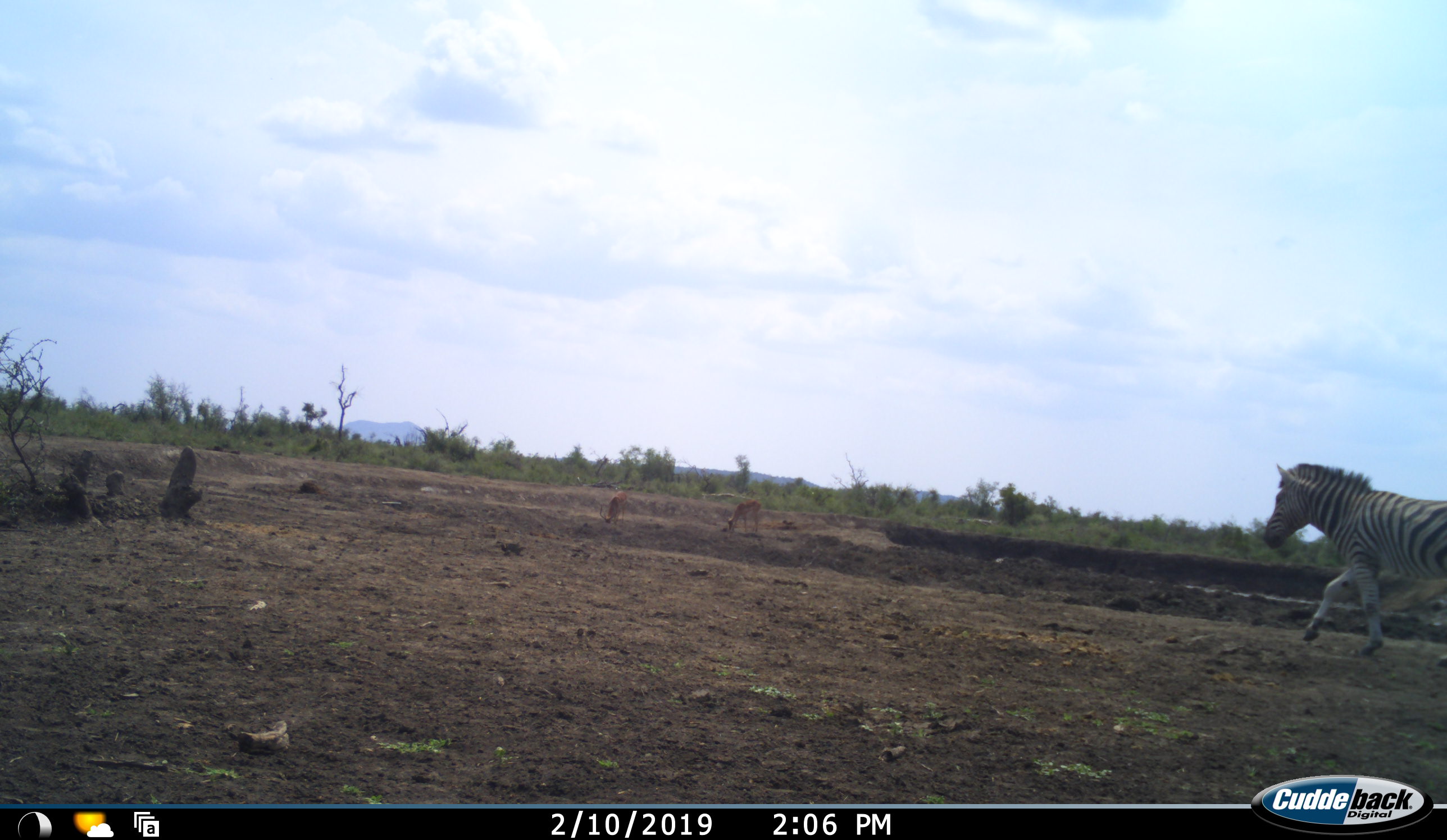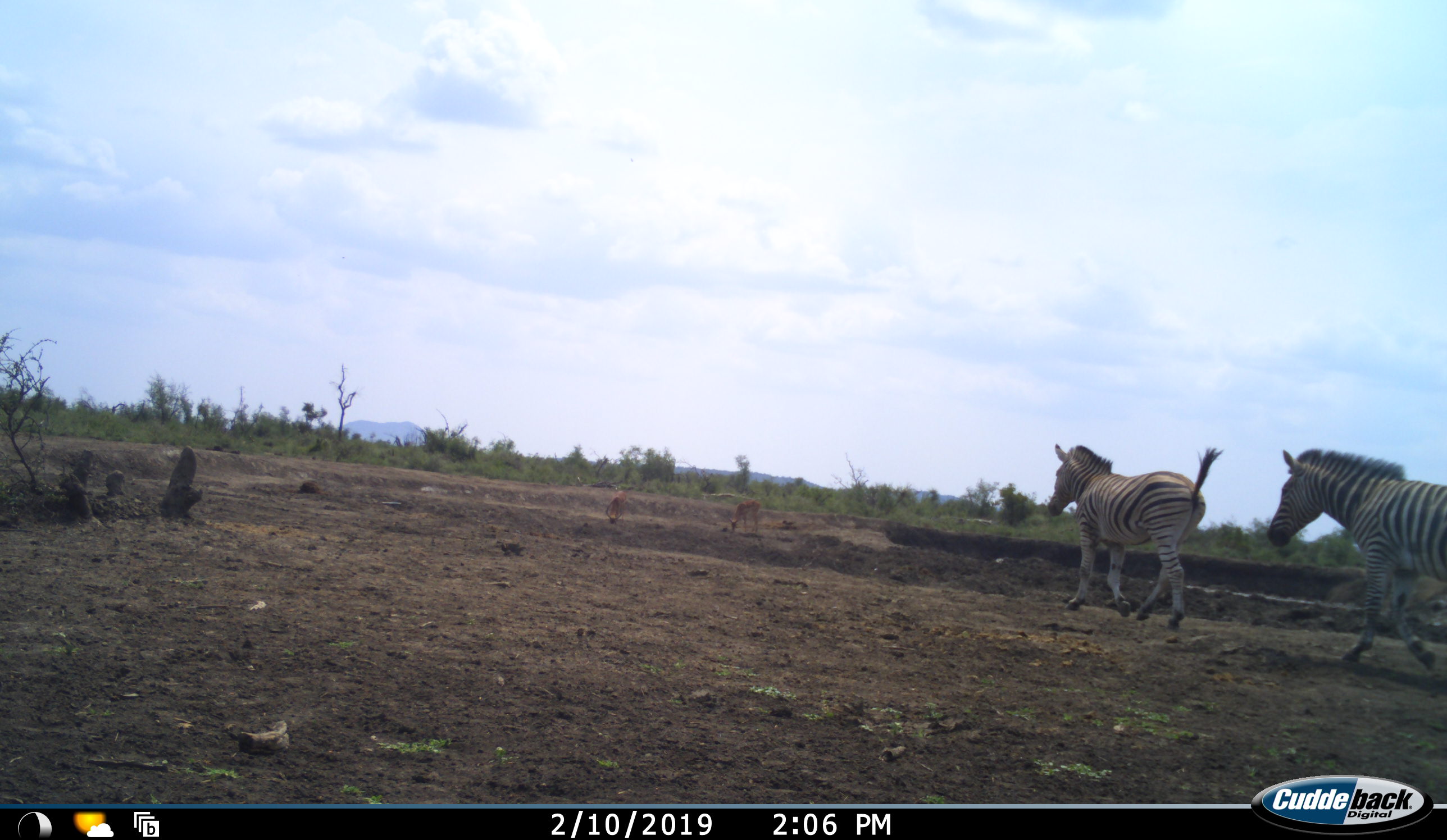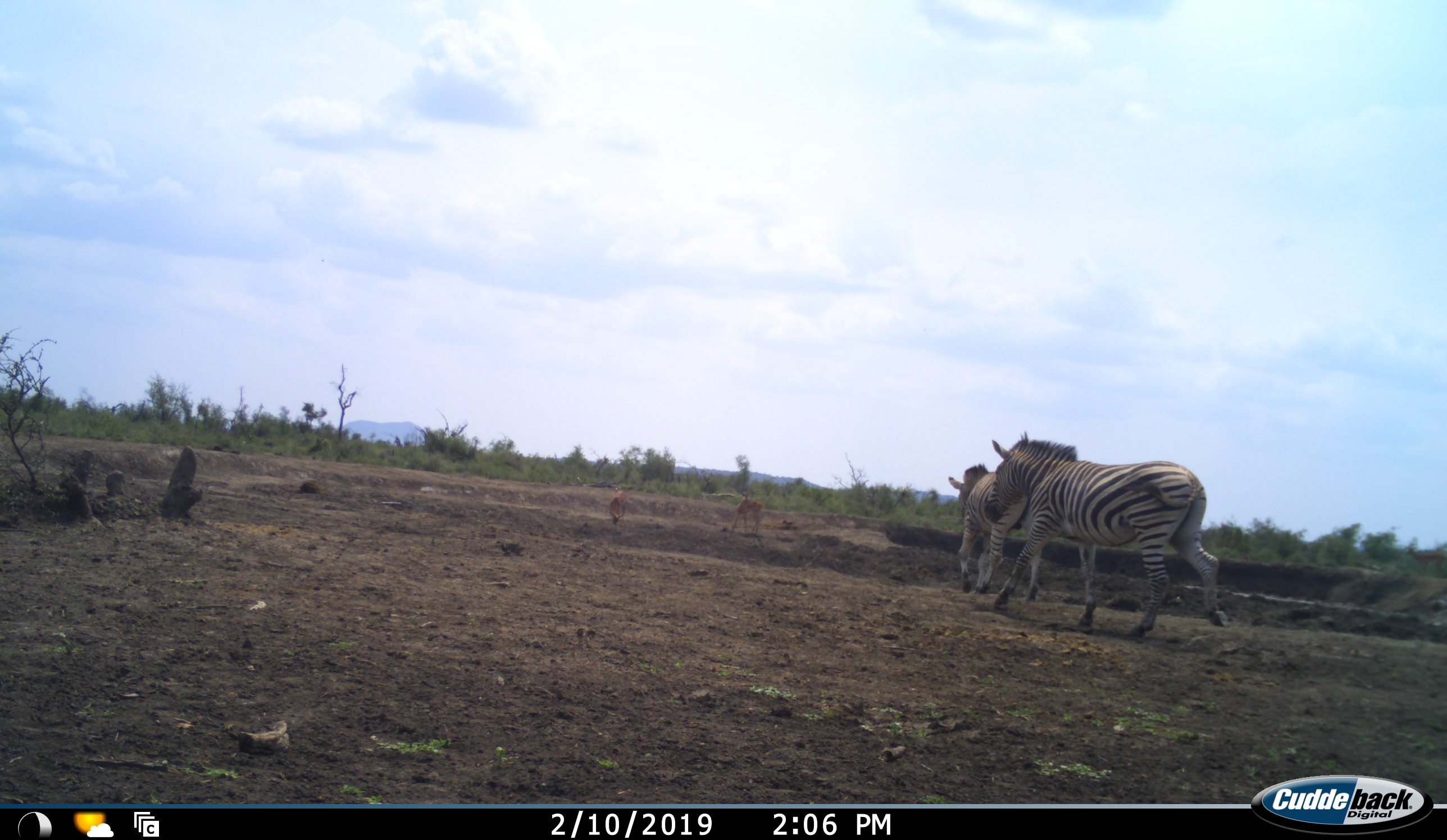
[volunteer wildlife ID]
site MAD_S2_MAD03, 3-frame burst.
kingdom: Animalia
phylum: Chordata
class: Mammalia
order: Perissodactyla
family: Equidae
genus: Equus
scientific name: Equus quagga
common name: plains zebra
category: zebraplains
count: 2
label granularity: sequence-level